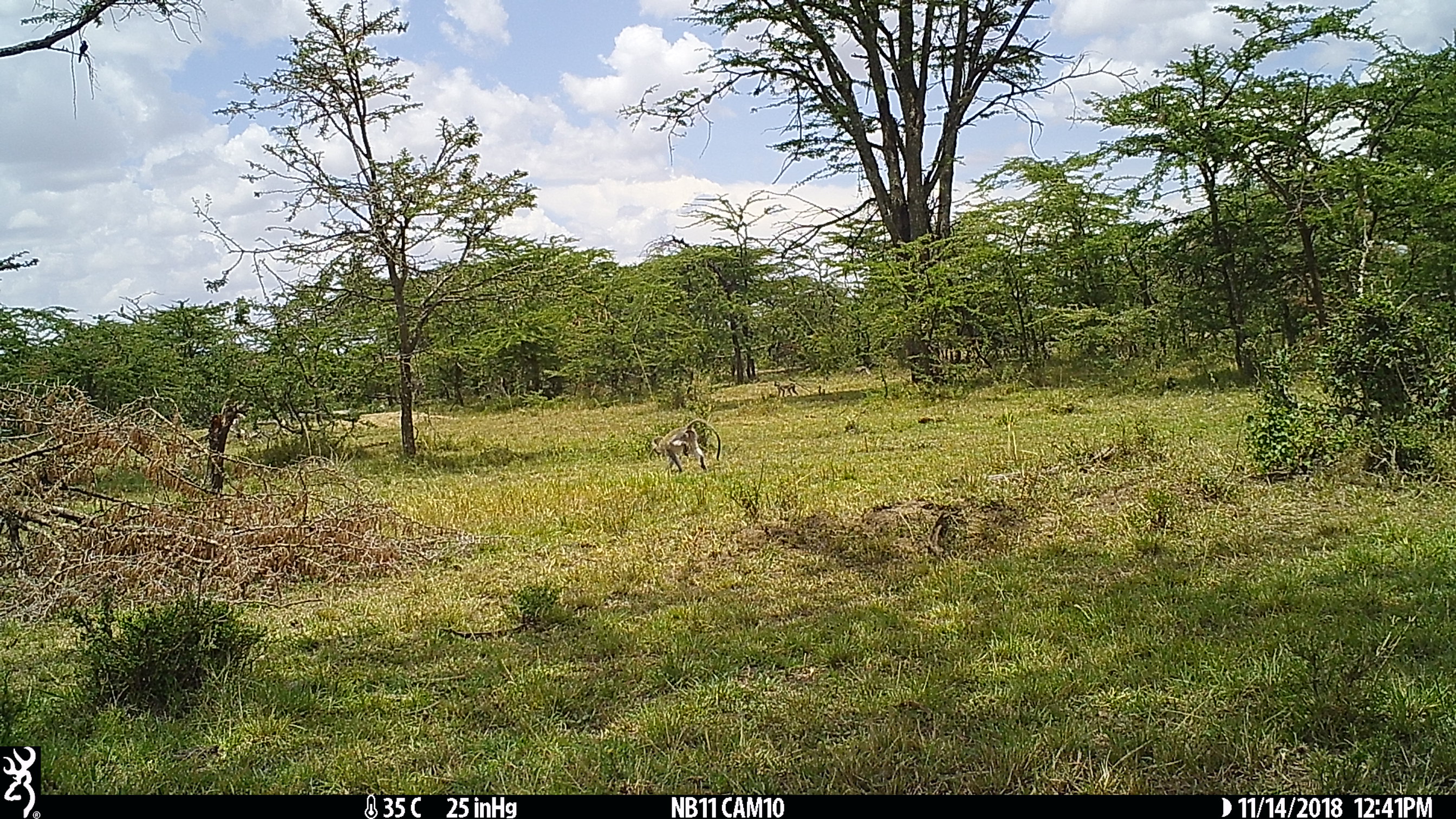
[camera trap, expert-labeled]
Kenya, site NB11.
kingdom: Animalia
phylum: Chordata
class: Mammalia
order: Primates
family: Cercopithecidae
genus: Chlorocebus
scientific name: Chlorocebus pygerythrus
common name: vervet monkey